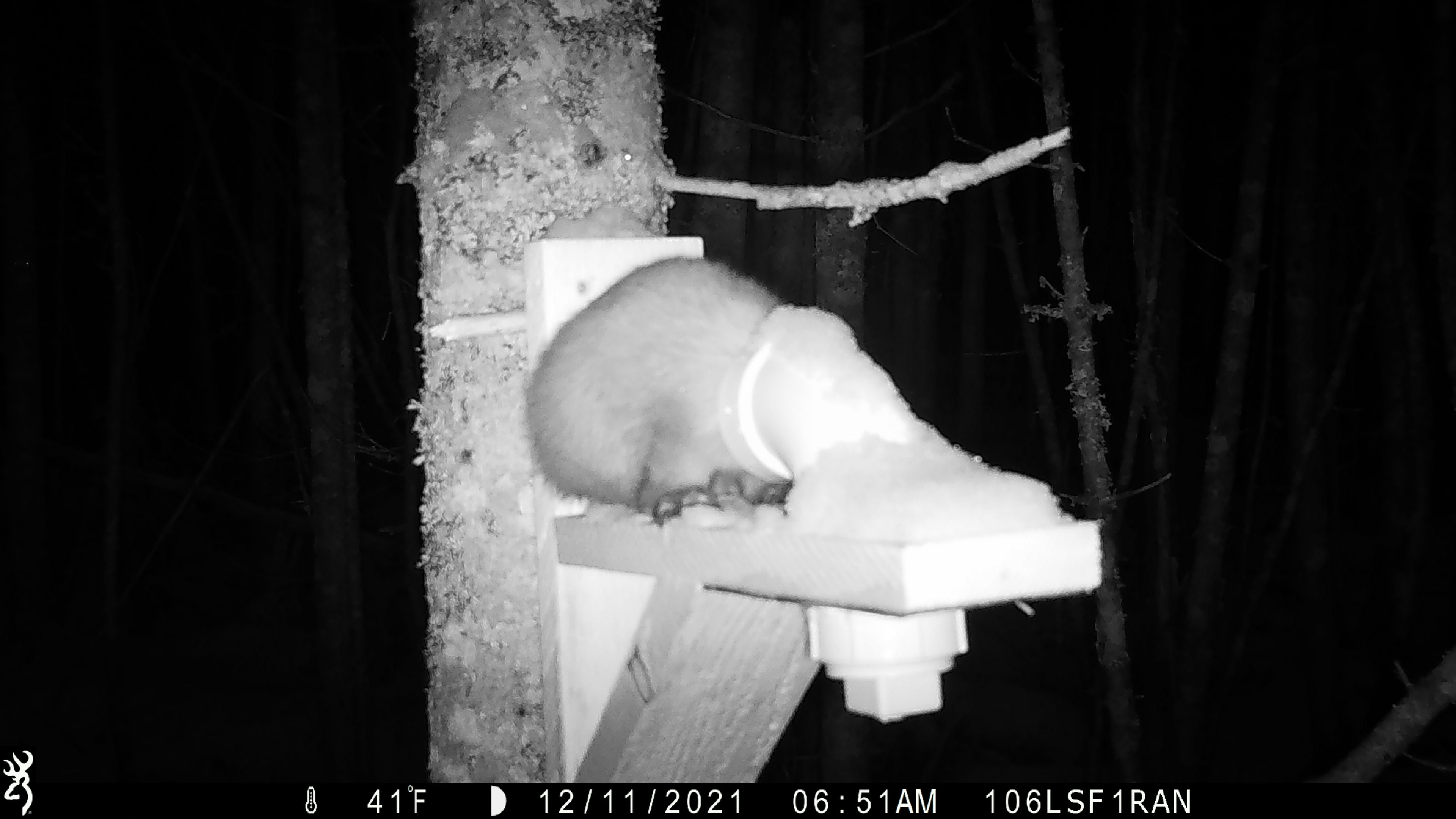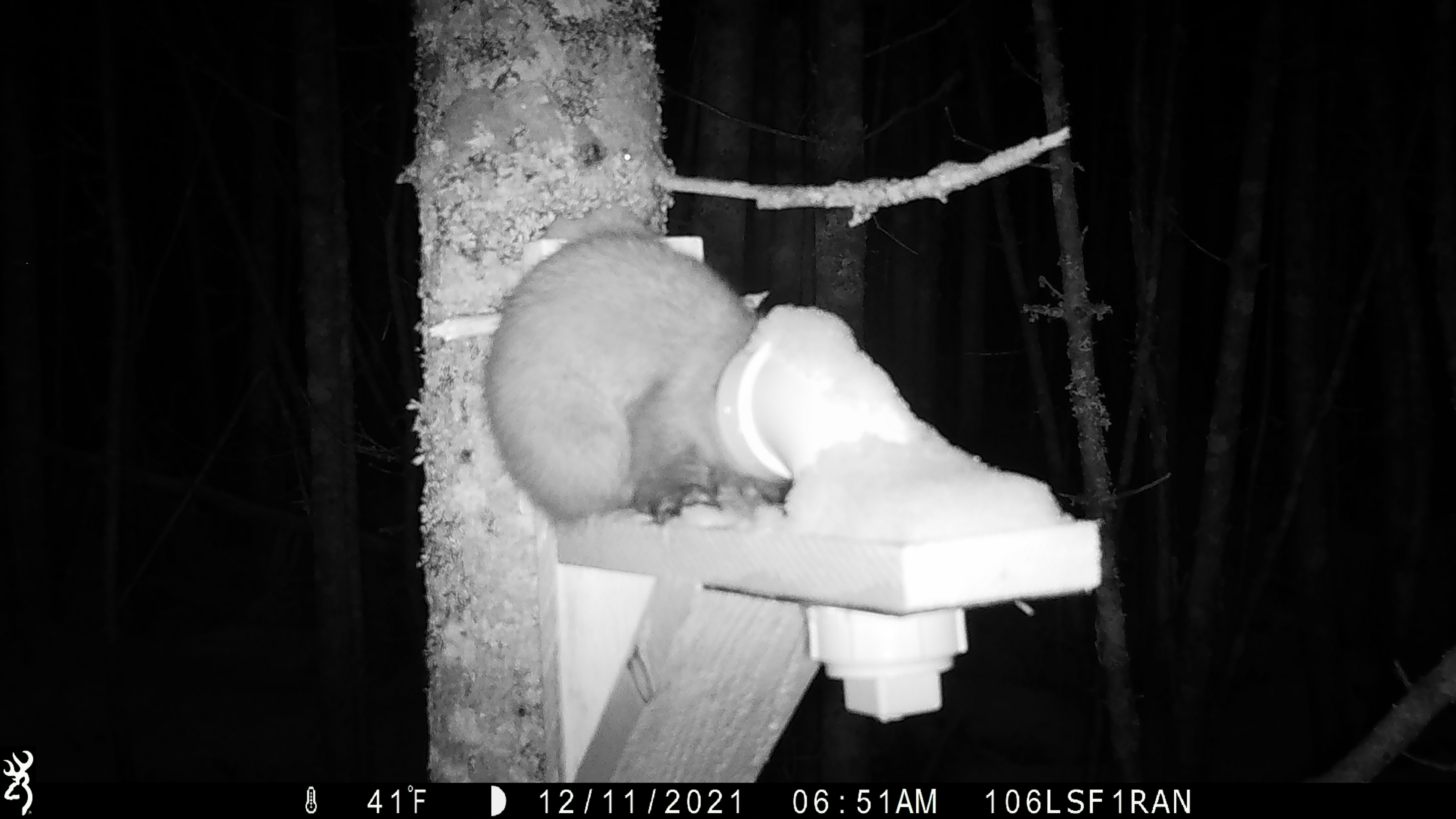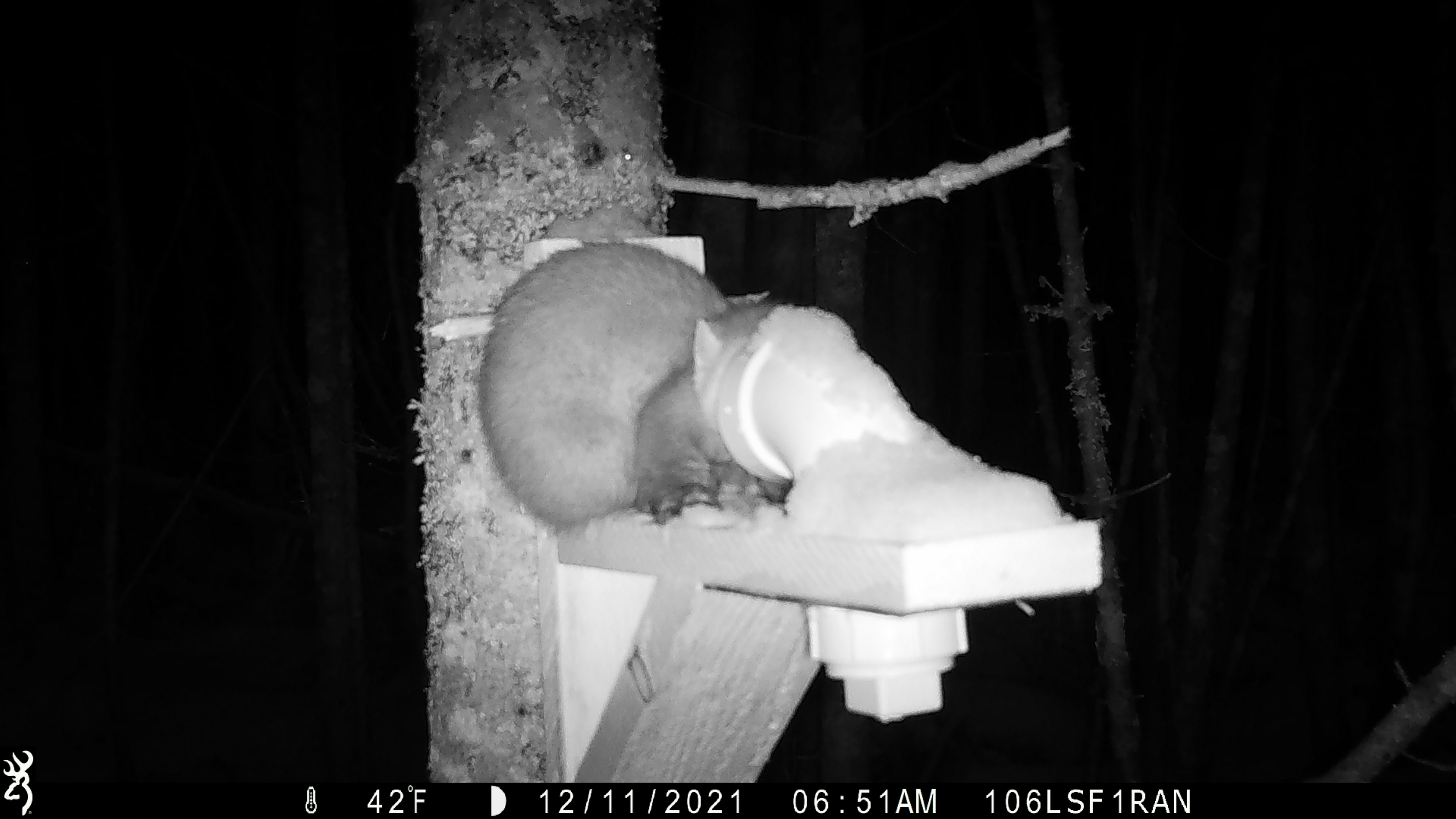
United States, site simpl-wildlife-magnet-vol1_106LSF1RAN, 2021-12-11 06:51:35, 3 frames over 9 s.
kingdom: Animalia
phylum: Chordata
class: Mammalia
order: Carnivora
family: Mustelidae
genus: Martes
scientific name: Martes americana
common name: american marten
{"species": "american marten (Martes americana)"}